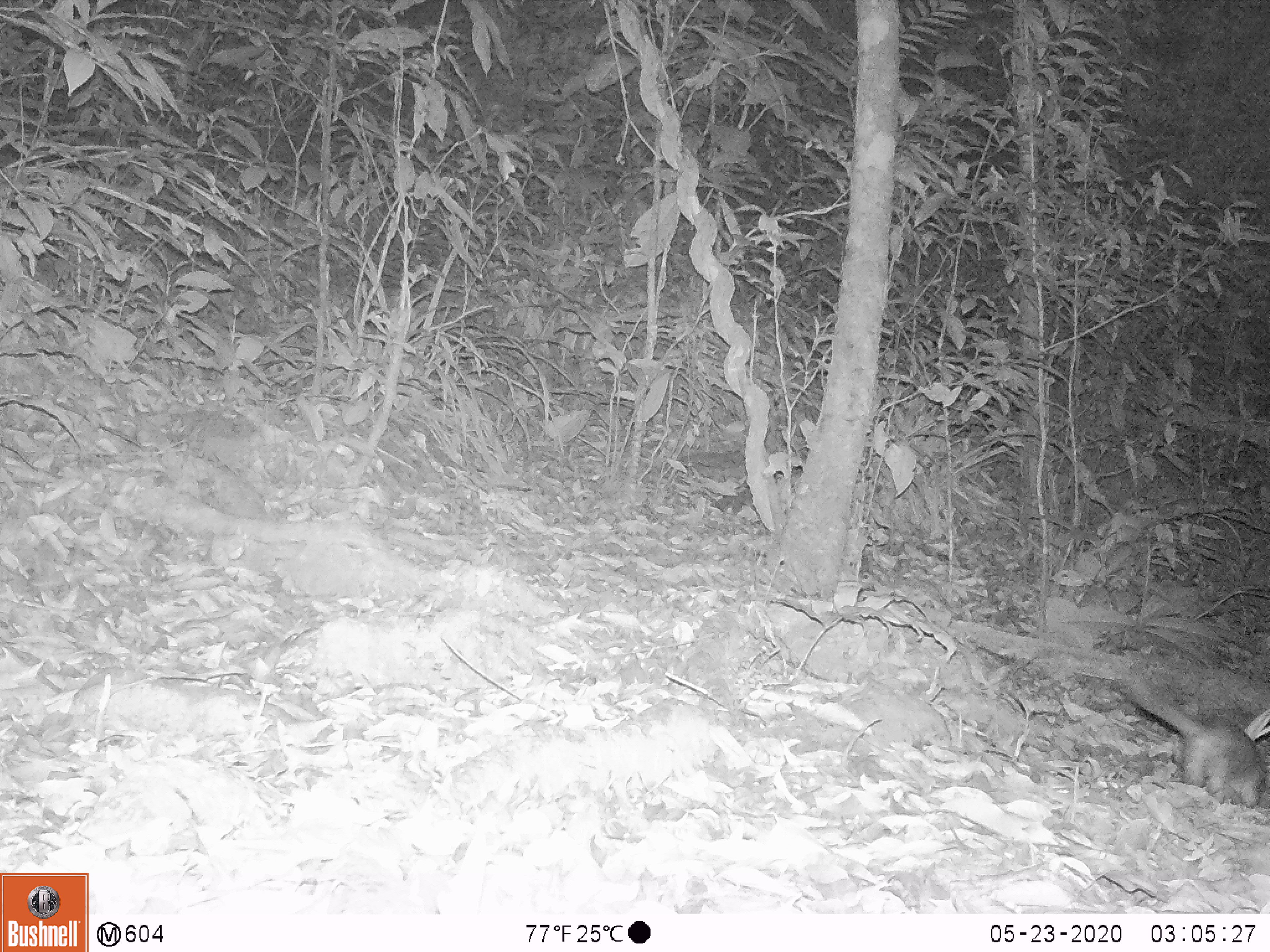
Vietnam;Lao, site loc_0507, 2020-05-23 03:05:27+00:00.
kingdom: Animalia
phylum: Chordata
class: Mammalia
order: Carnivora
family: Mustelidae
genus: Melogale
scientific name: Melogale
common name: ferret badger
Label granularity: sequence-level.